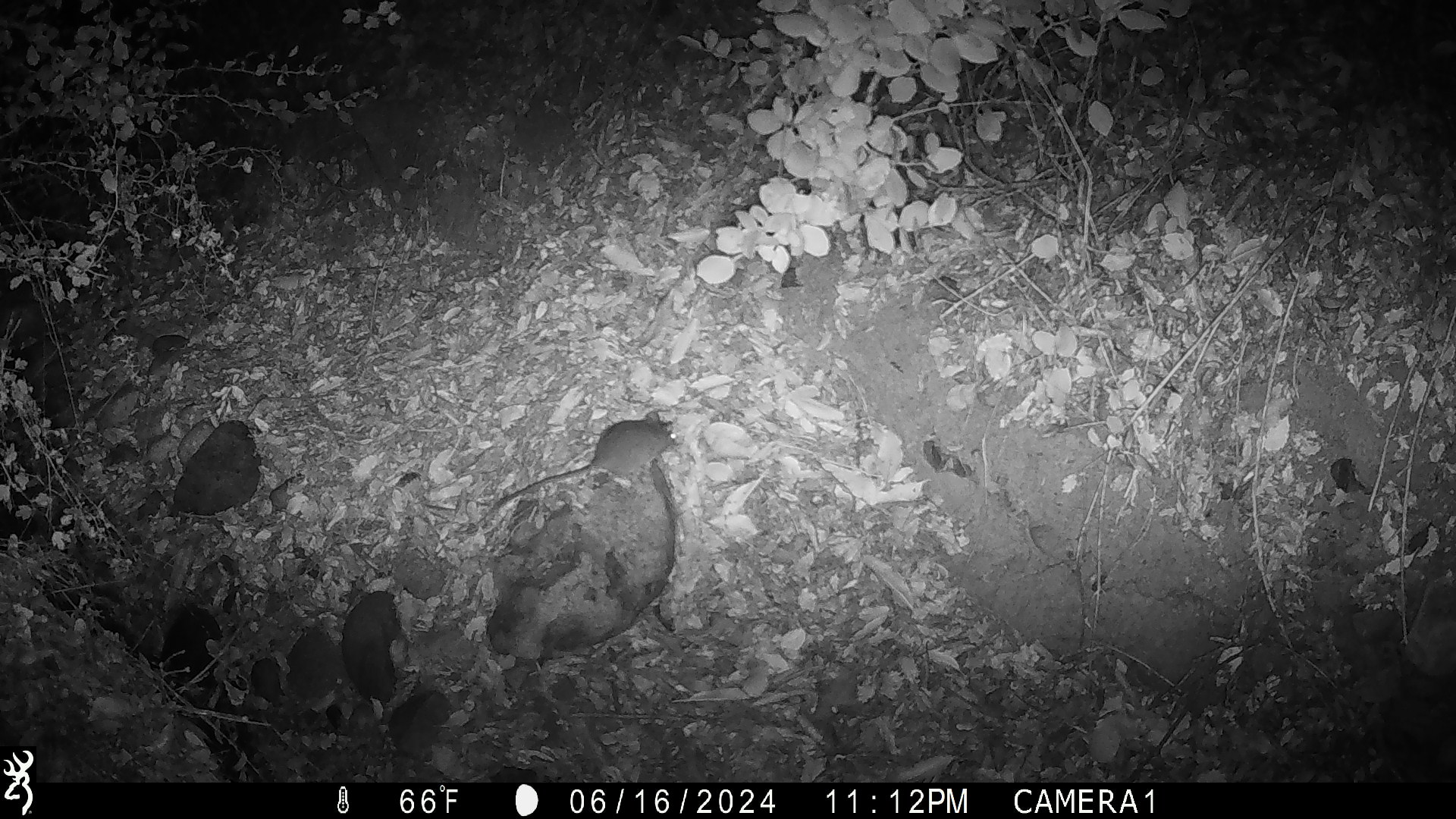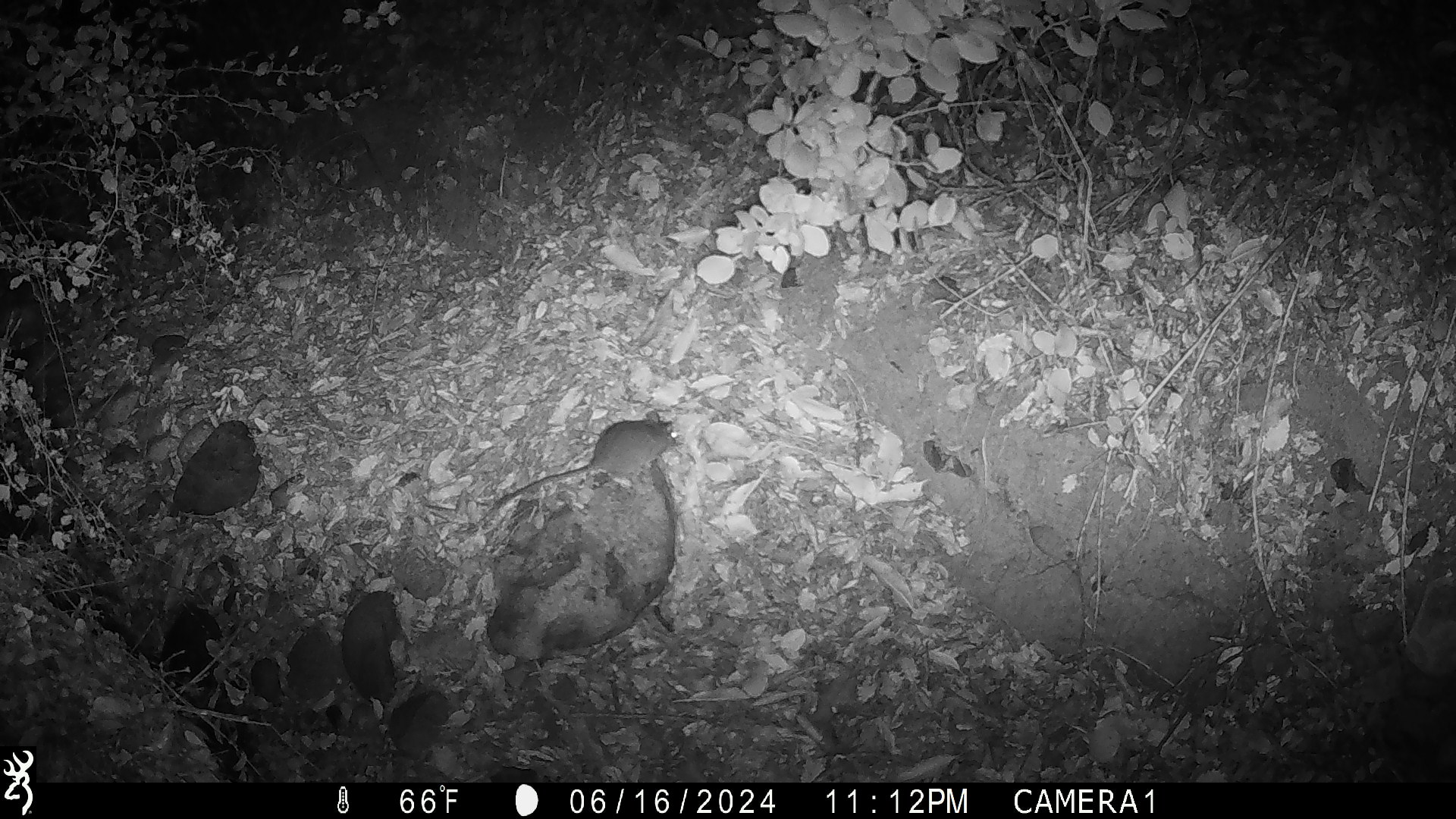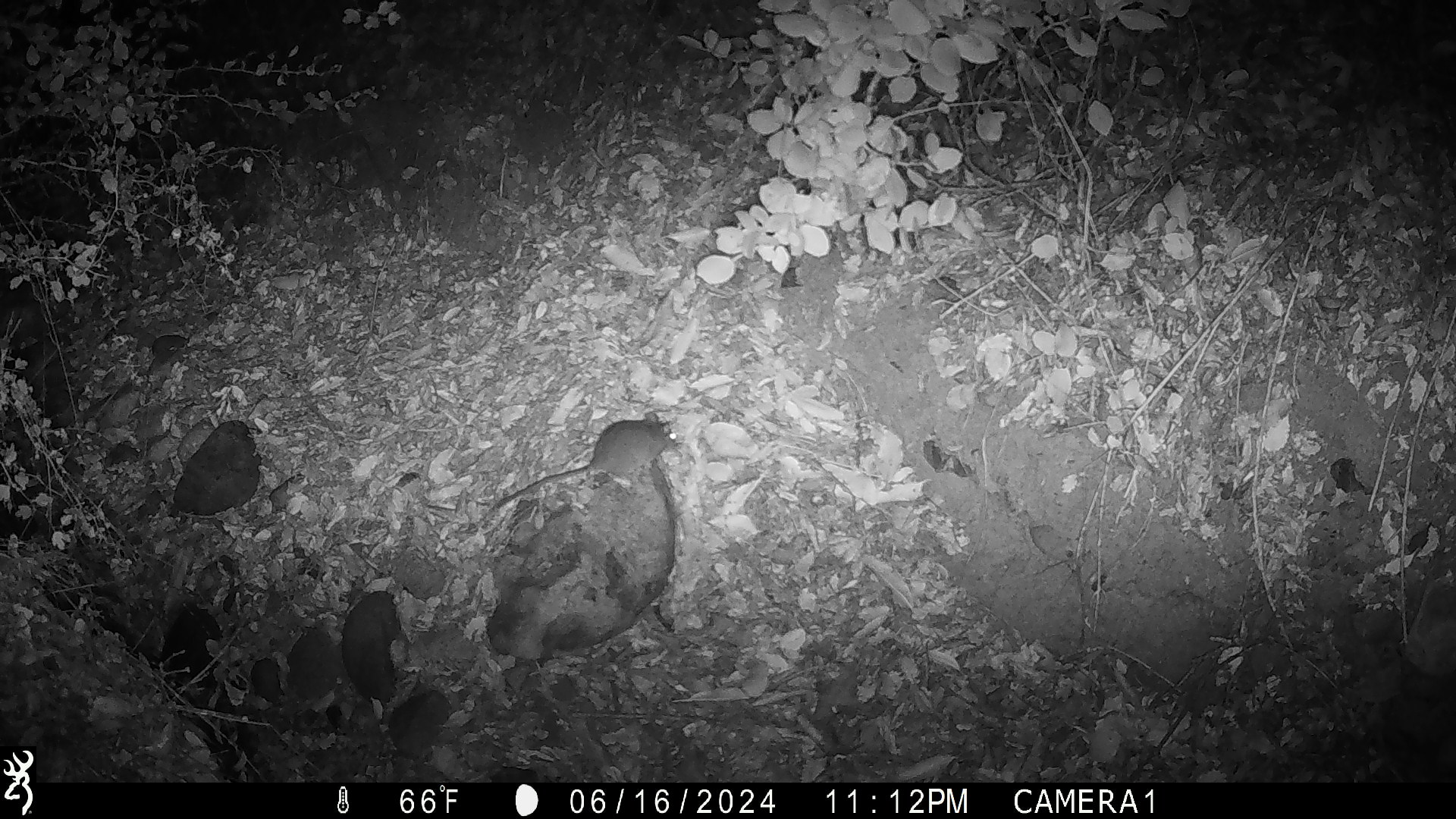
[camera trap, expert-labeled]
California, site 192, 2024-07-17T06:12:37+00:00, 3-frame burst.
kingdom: Animalia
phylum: Chordata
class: Mammalia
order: Rodentia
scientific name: Rodentia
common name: mouse or rat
Mouse or rat (Rodentia).